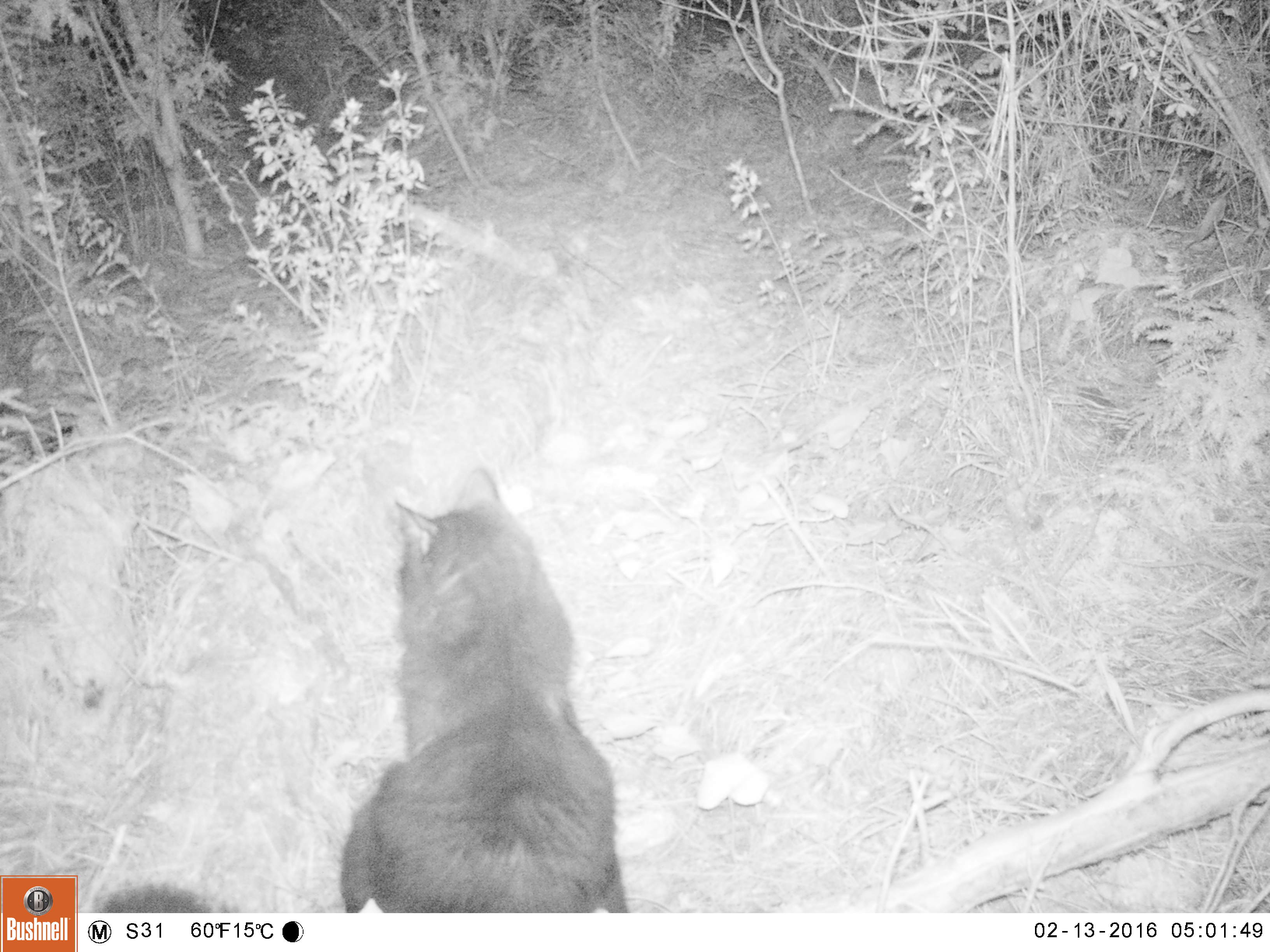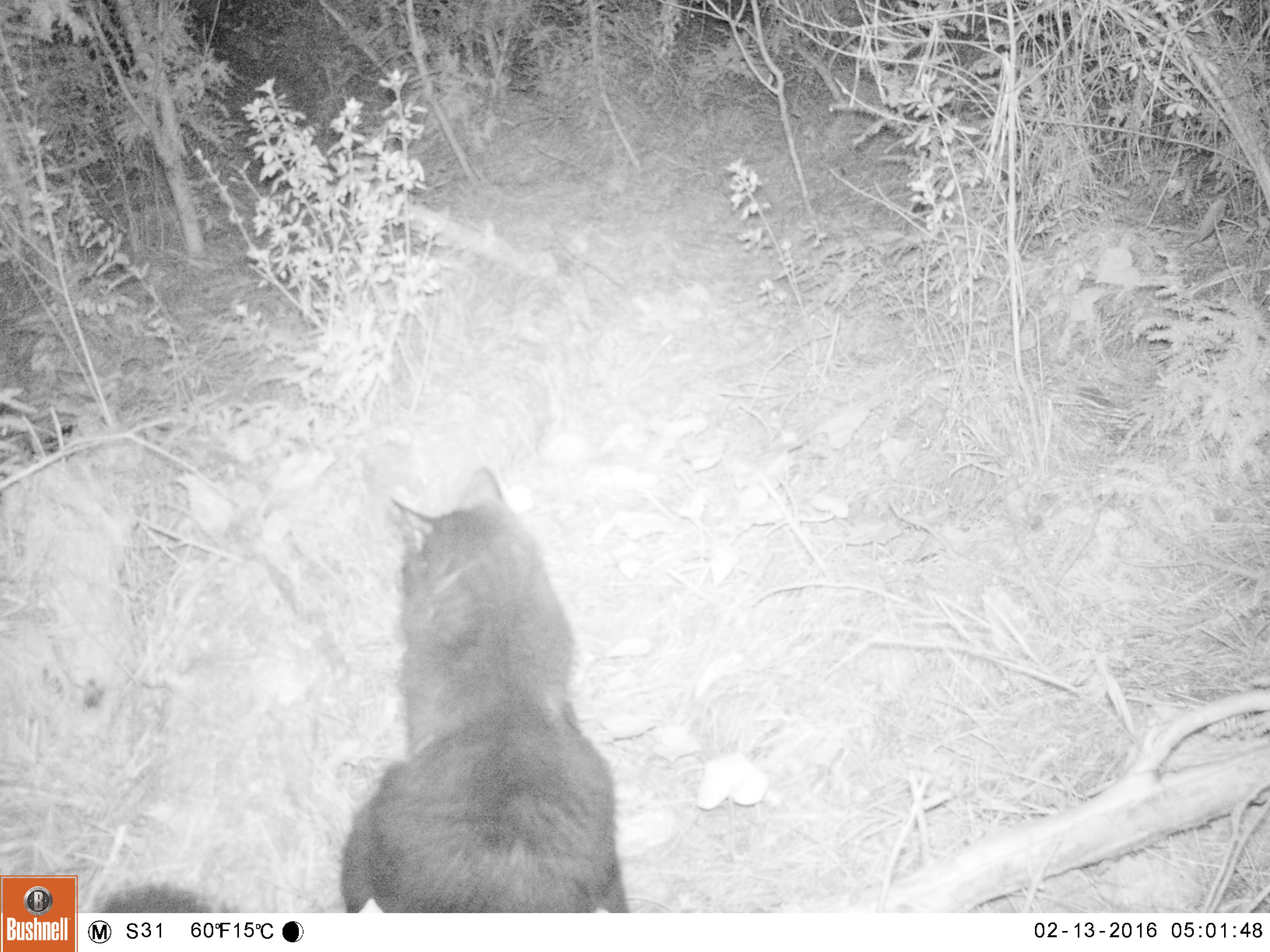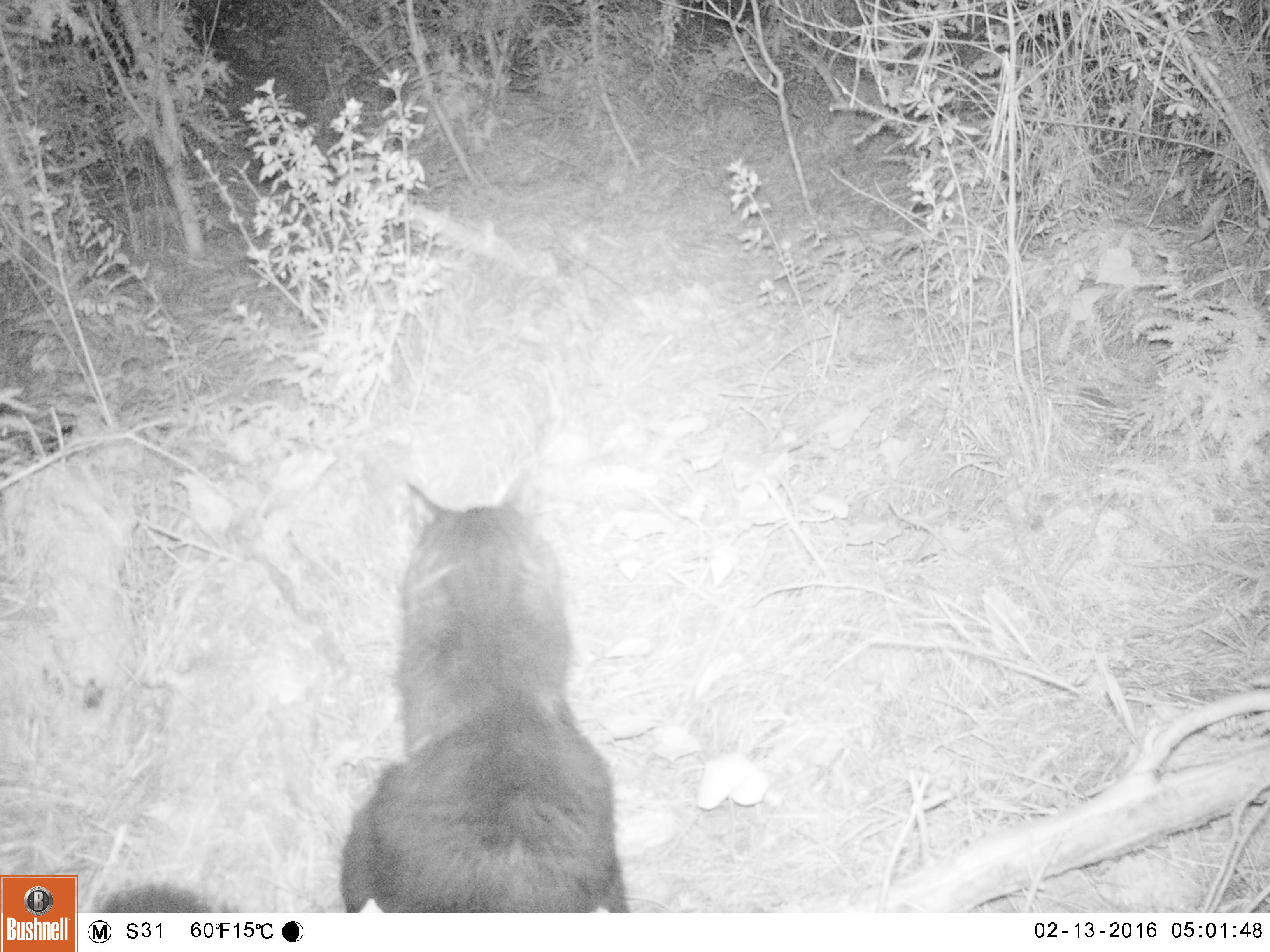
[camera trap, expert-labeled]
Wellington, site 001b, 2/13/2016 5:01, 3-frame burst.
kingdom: Animalia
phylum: Chordata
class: Mammalia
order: Carnivora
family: Felidae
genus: Felis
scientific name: Felis catus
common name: cat